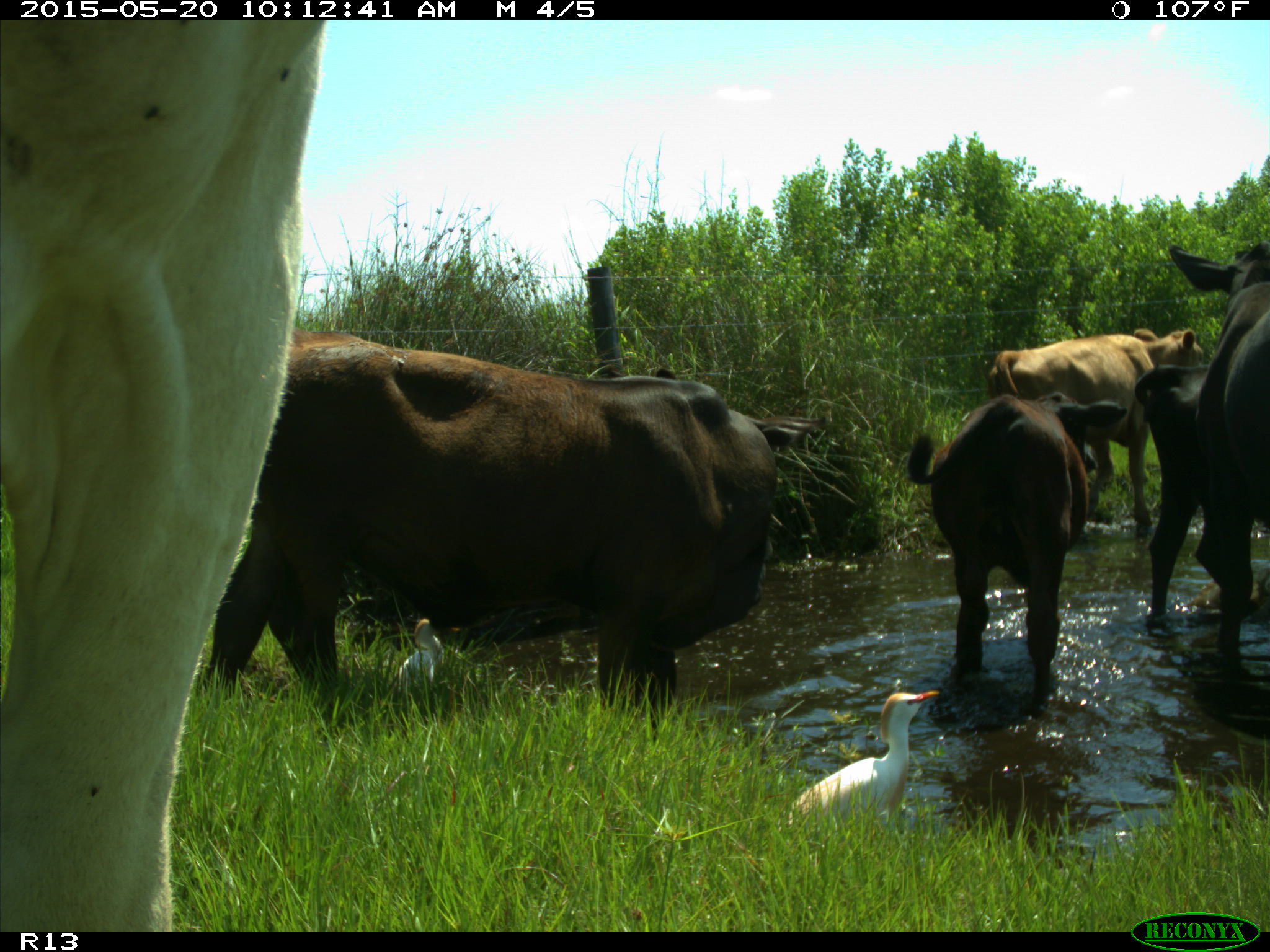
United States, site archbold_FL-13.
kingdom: Animalia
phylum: Chordata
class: Mammalia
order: Artiodactyla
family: Bovidae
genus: Bos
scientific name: Bos taurus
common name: domestic cow